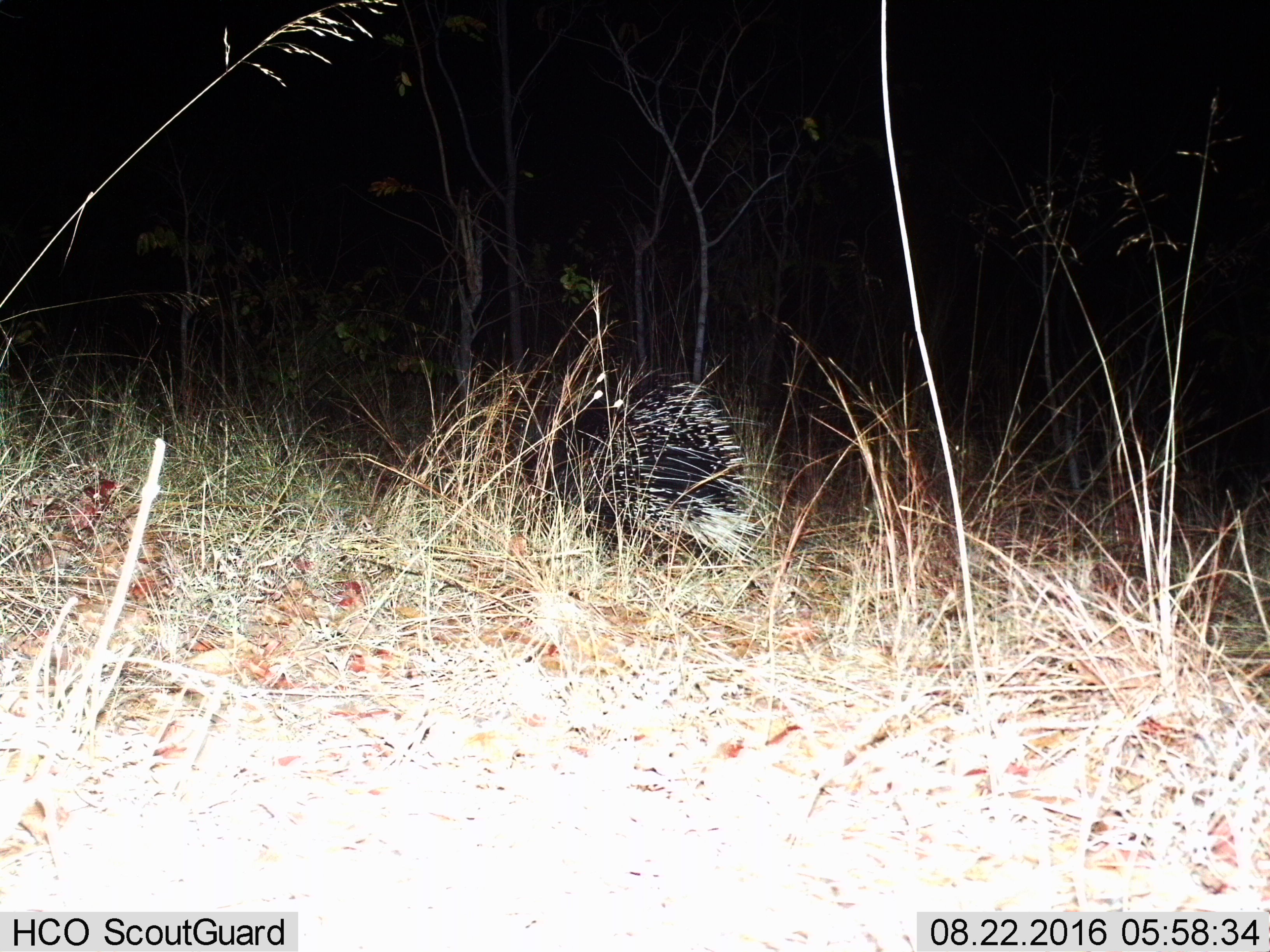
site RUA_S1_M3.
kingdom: Animalia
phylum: Chordata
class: Mammalia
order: Rodentia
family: Hystricidae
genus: Hystrix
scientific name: Hystrix cristata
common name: crested porcupine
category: porcupine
Porcupine (crested porcupine) (Hystrix cristata), count 1. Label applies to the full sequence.